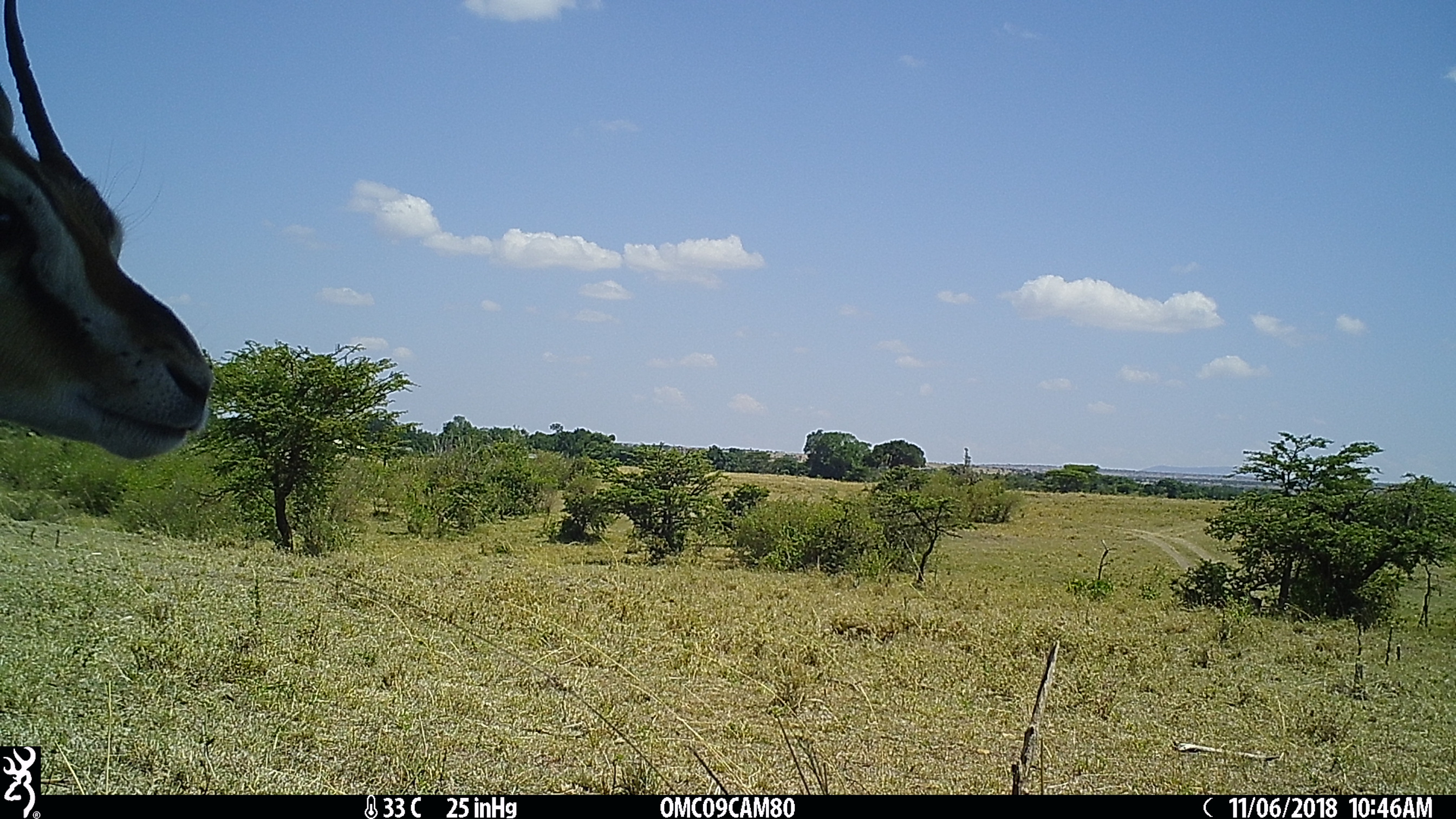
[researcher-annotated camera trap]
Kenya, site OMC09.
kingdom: Animalia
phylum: Chordata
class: Mammalia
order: Artiodactyla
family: Bovidae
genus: Eudorcas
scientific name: Eudorcas thomsonii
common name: thomon's gazelle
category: gazelle thomsons